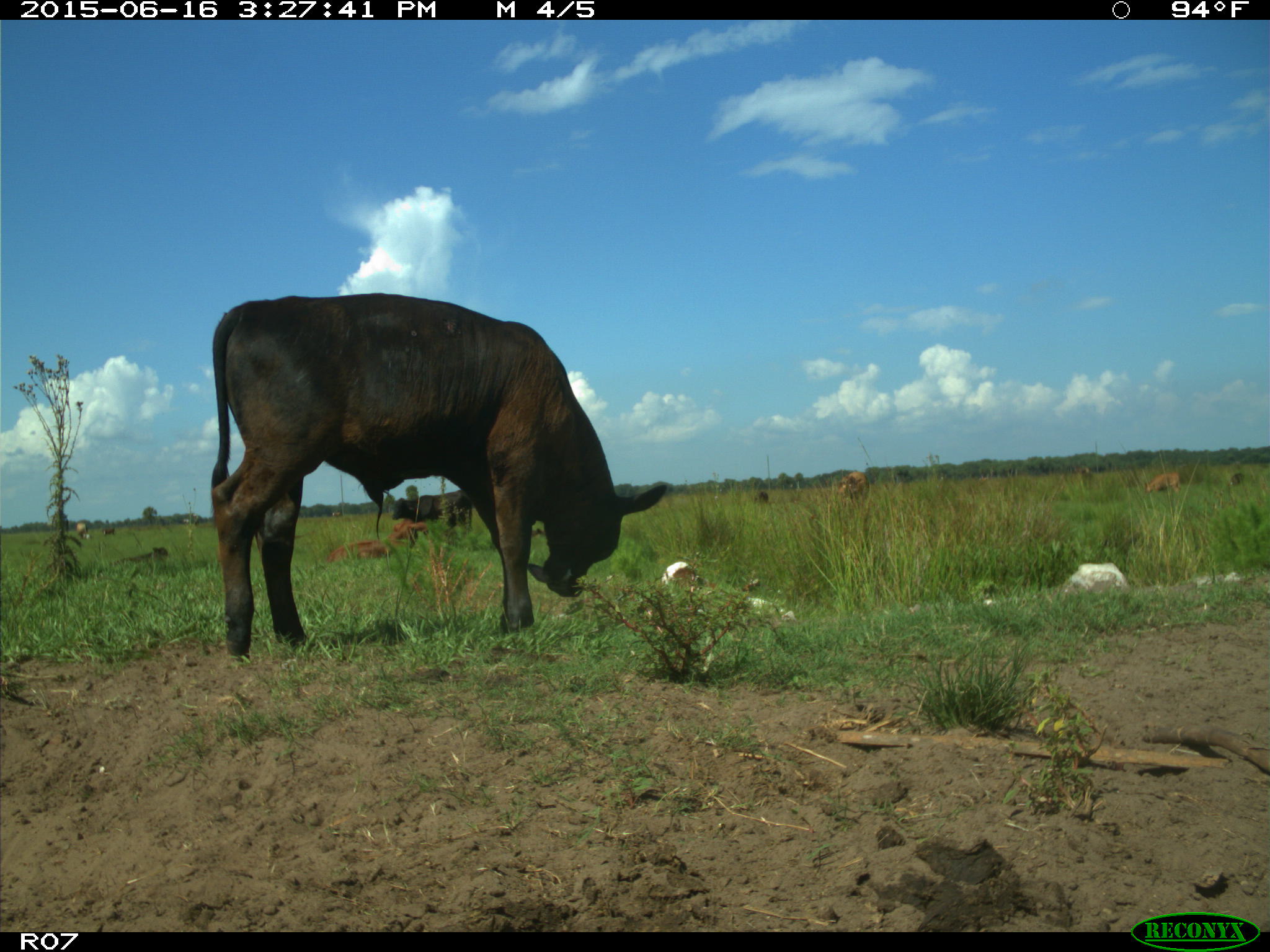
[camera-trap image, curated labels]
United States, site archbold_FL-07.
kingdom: Animalia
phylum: Chordata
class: Mammalia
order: Artiodactyla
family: Bovidae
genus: Bos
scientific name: Bos taurus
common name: domestic cow